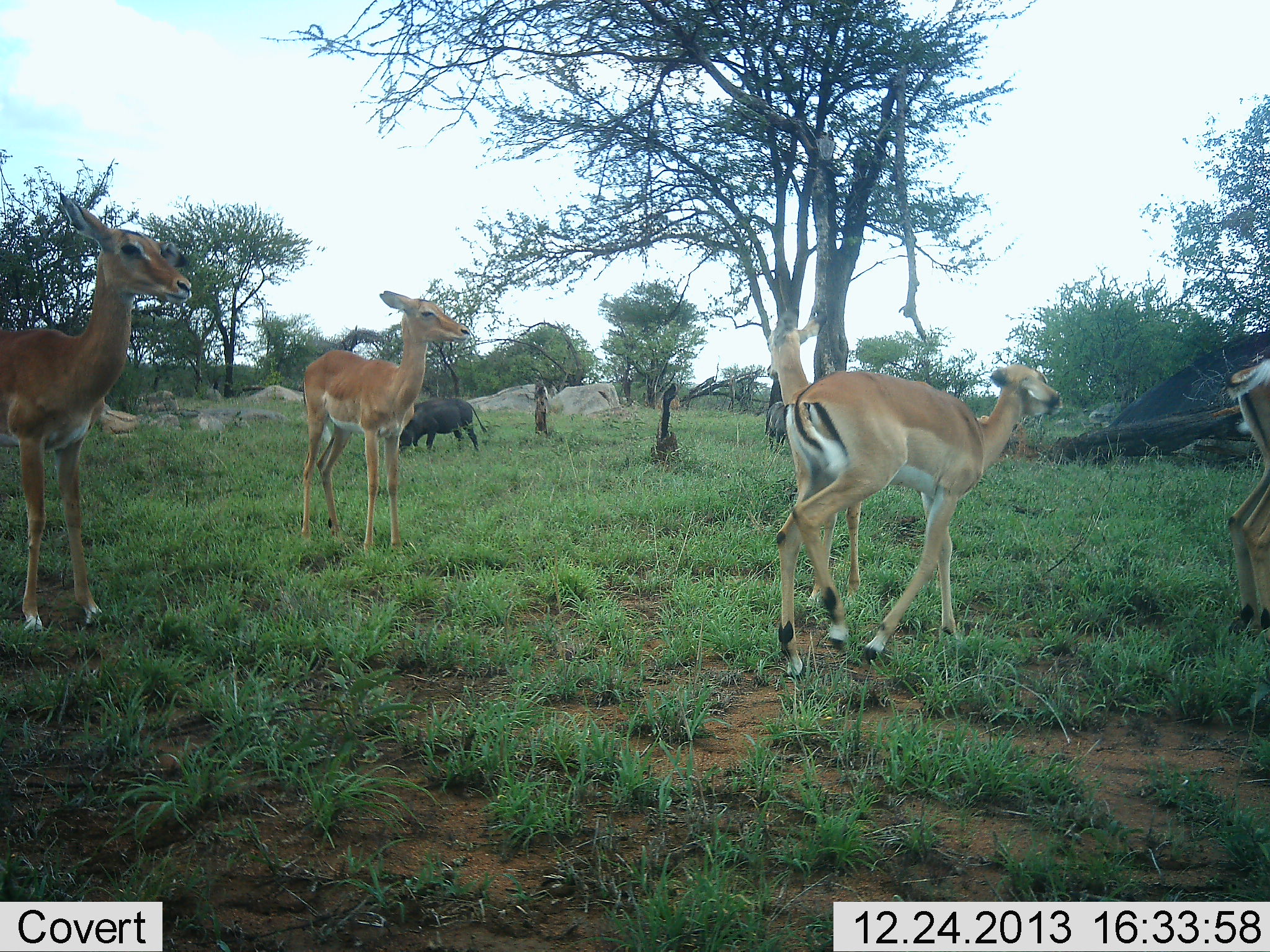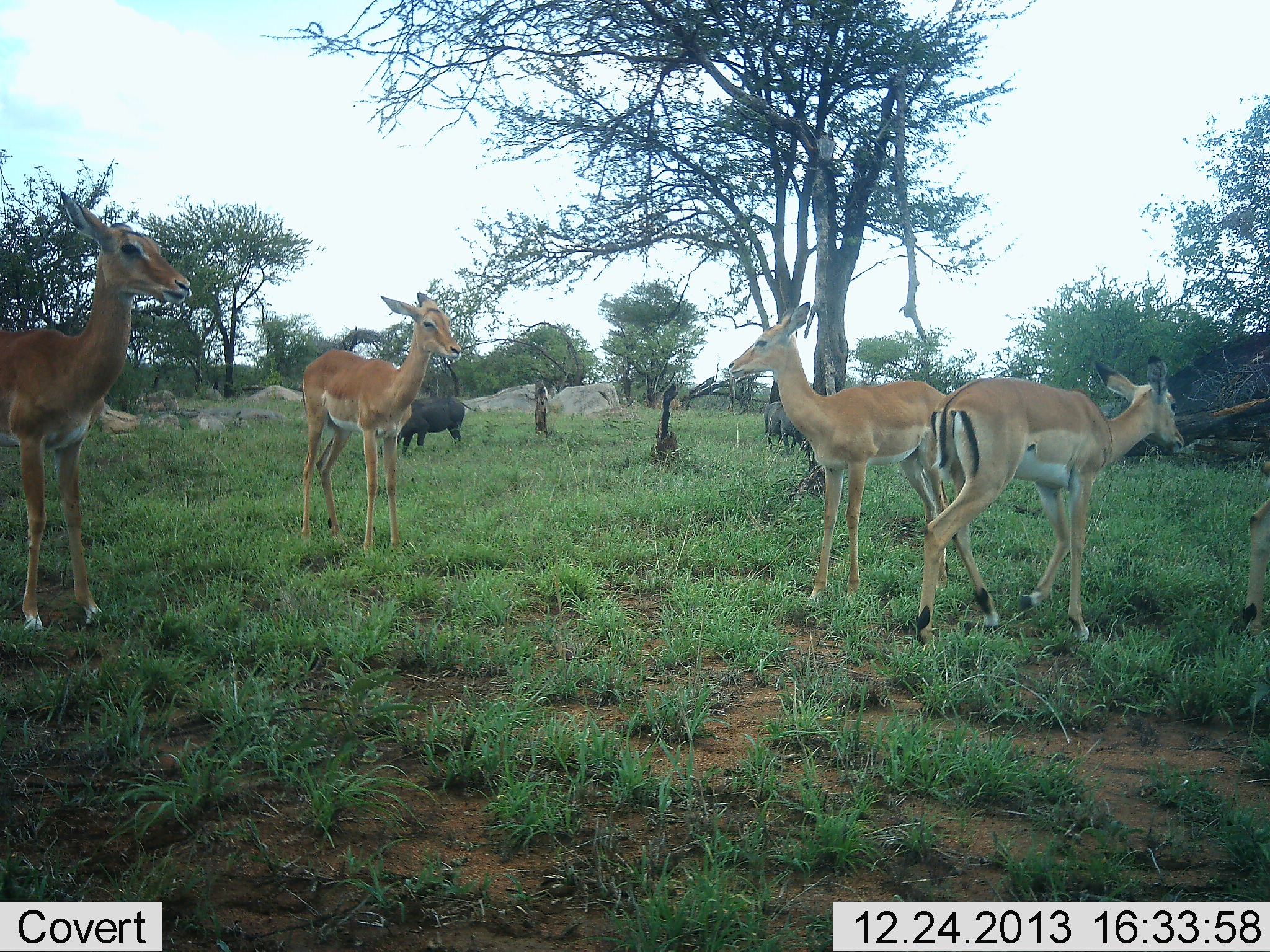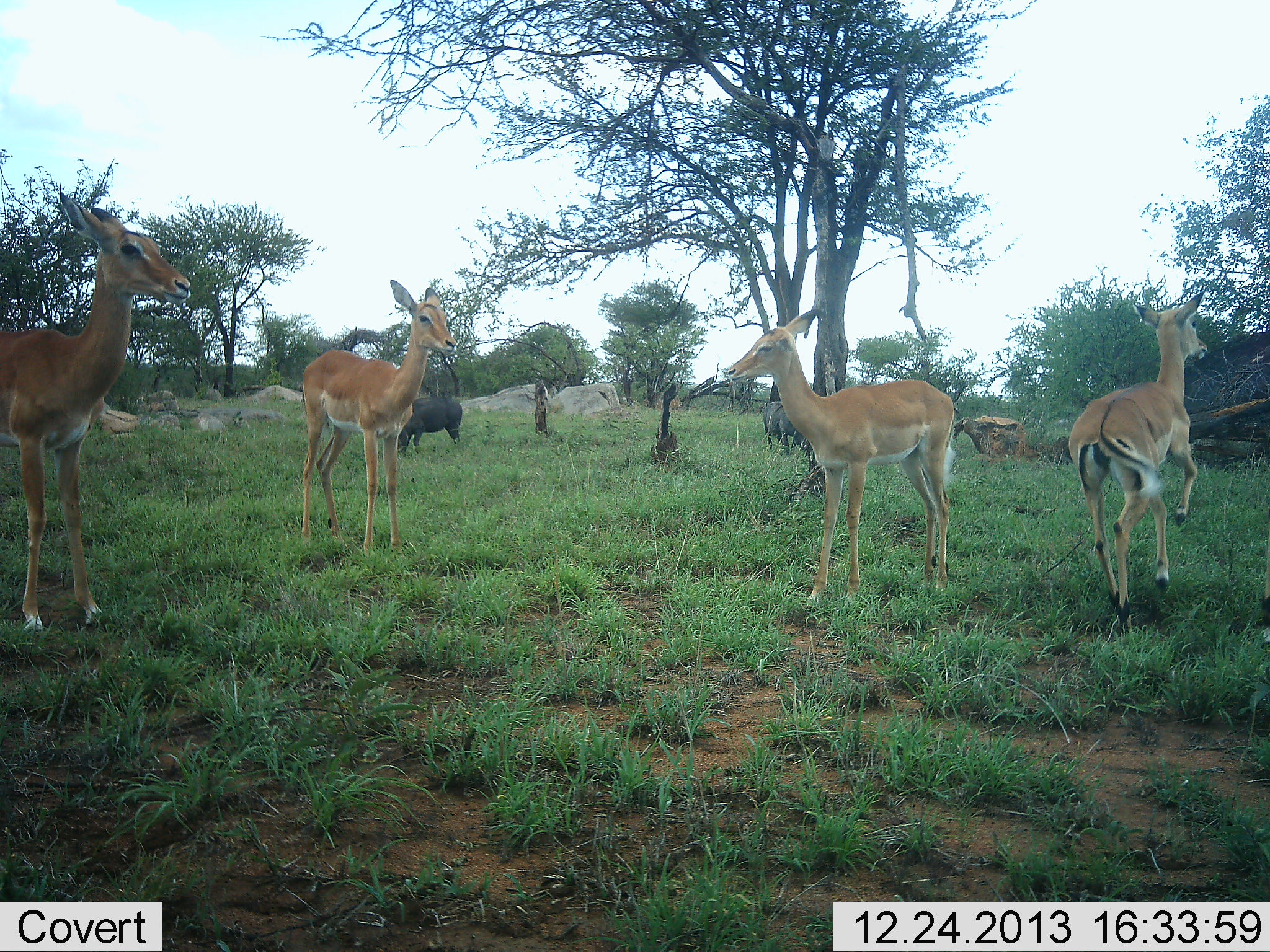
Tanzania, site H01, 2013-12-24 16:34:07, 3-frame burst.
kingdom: Animalia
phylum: Chordata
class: Mammalia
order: Artiodactyla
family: Bovidae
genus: Aepyceros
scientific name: Aepyceros melampus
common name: impala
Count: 5.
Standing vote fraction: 100%.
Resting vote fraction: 0%.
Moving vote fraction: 79%.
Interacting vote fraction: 14%.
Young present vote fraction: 0%.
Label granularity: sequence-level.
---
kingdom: Animalia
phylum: Chordata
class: Mammalia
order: Artiodactyla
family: Suidae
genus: Phacochoerus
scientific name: Phacochoerus africanus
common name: warthog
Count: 1.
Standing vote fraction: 20%.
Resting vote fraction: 0%.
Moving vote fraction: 7%.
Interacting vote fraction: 0%.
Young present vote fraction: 0%.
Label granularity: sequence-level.